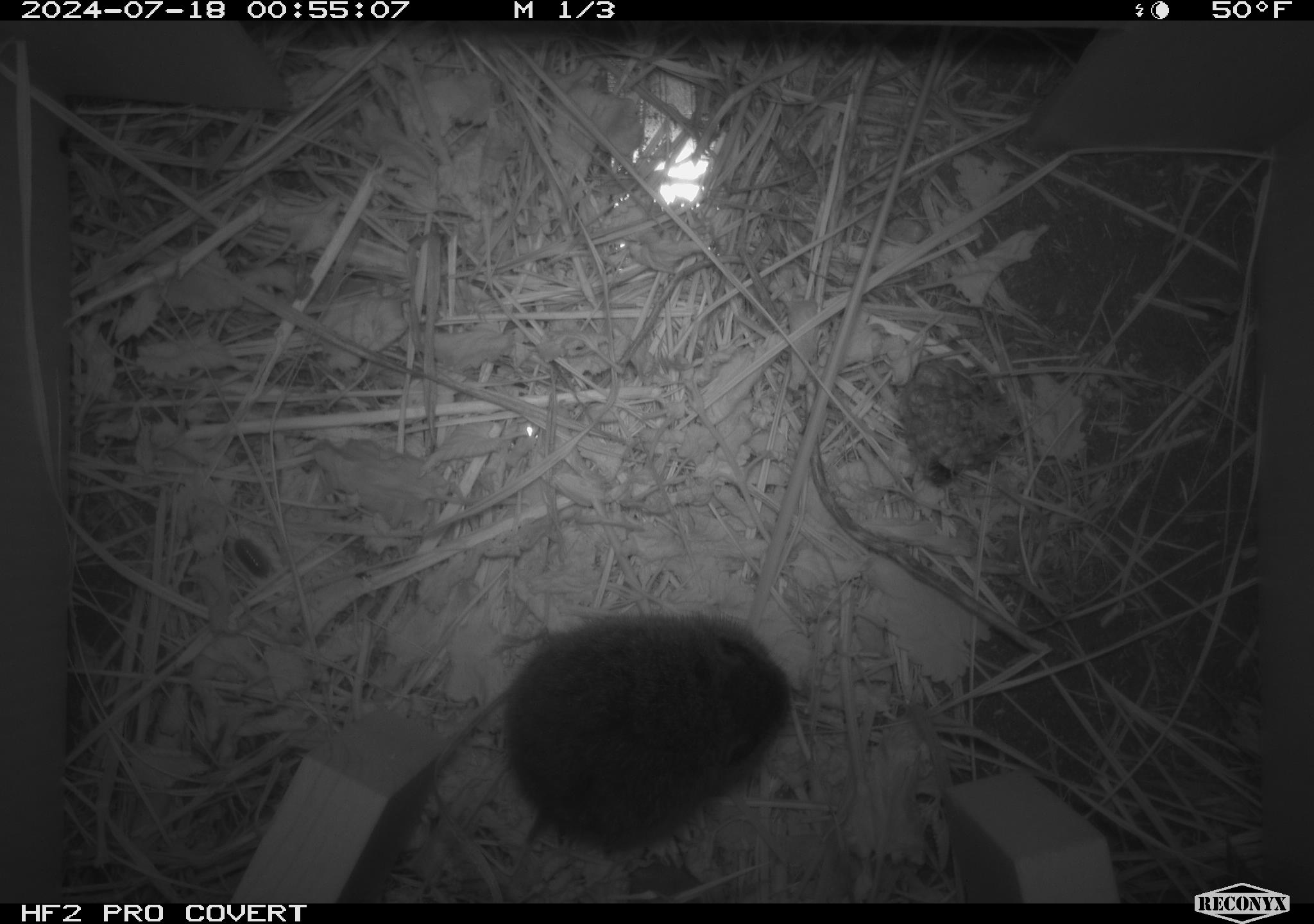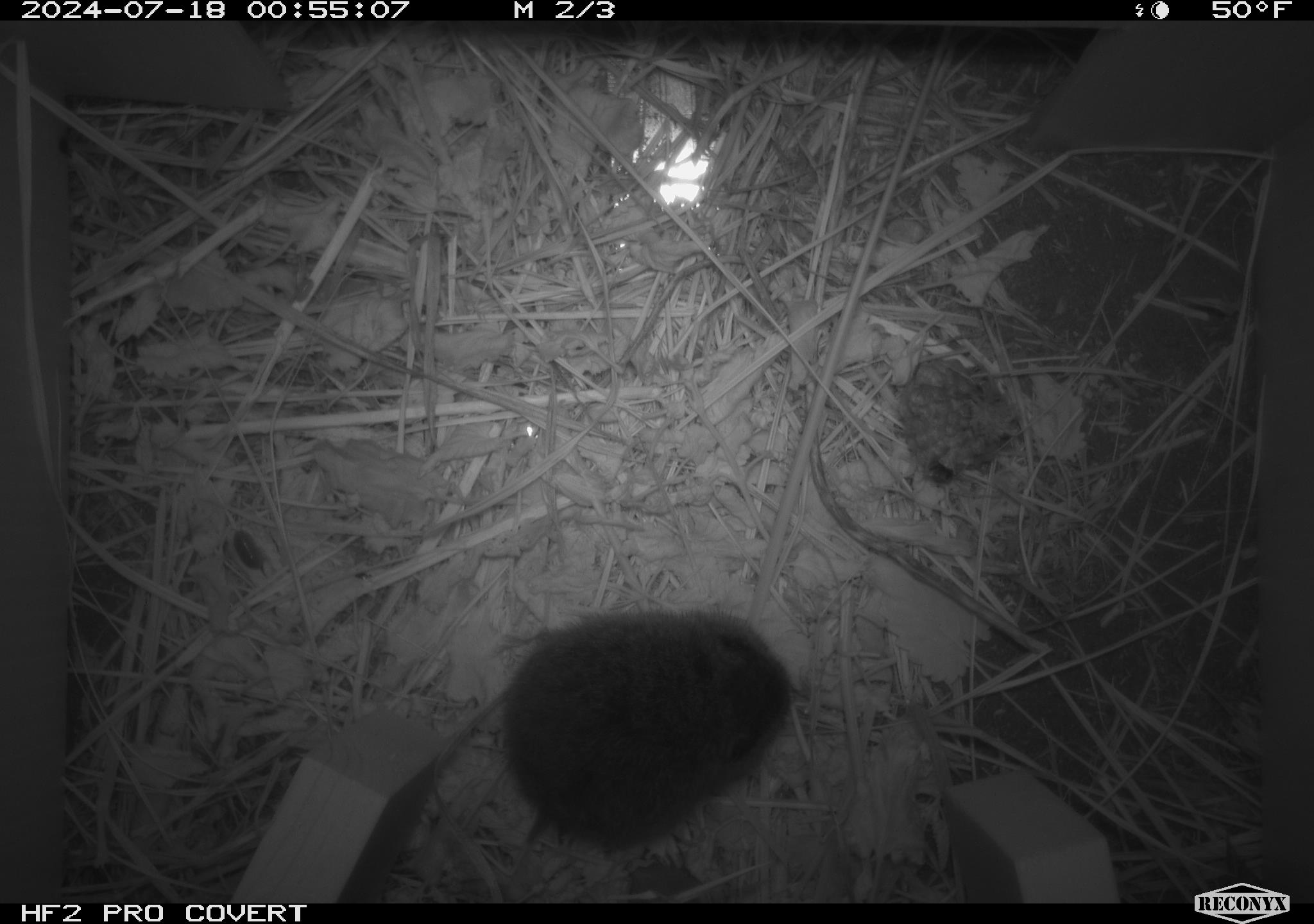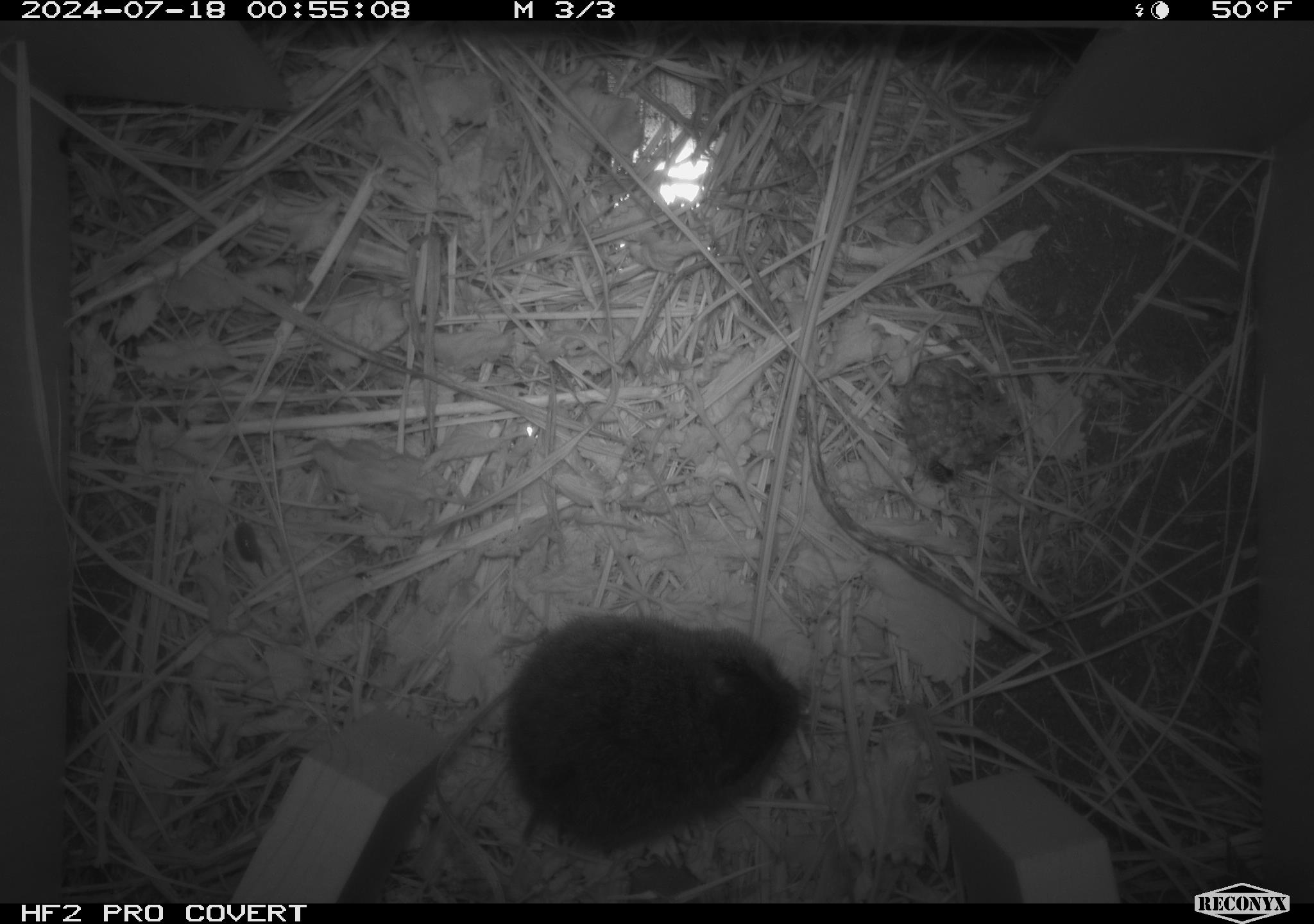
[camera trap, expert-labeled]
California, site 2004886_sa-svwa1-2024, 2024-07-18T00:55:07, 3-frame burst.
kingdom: Animalia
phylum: Chordata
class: Mammalia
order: Rodentia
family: Cricetidae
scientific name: Arvicolinae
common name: voles, lemmings, and muskrats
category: arvicolinae subfamily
Arvicolinae subfamily (voles, lemmings, and muskrats) (Arvicolinae).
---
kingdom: Animalia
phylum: Arthropoda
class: Malacostraca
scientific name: Malacostraca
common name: amphipods, crabs, isopods, krill, lobsters and shrimps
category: malacostracan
Malacostracan (amphipods, crabs, isopods, krill, lobsters and shrimps) (Malacostraca).